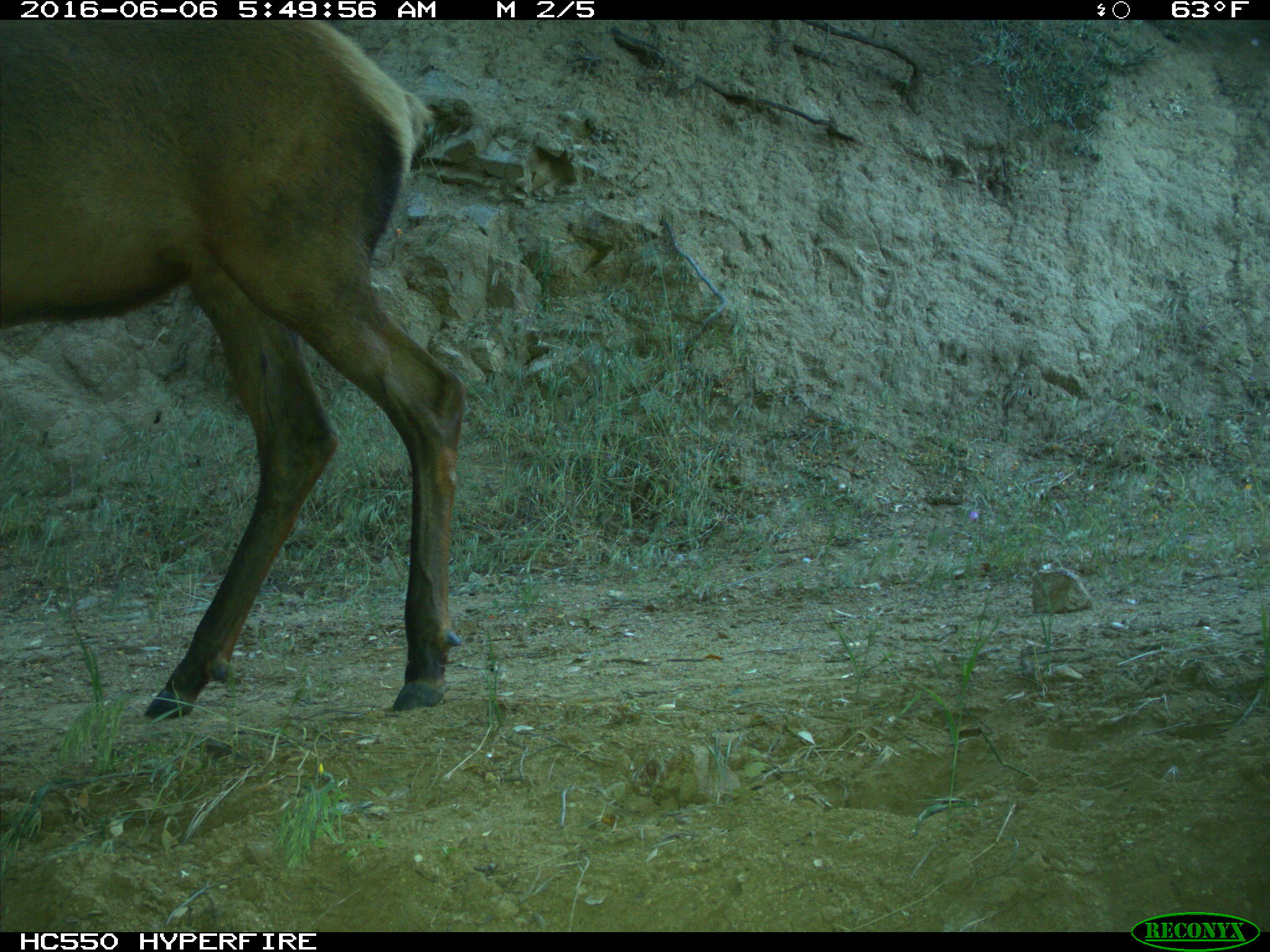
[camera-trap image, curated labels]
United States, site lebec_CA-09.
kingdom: Animalia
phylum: Chordata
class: Mammalia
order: Artiodactyla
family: Cervidae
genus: Cervus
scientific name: Cervus canadensis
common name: elk